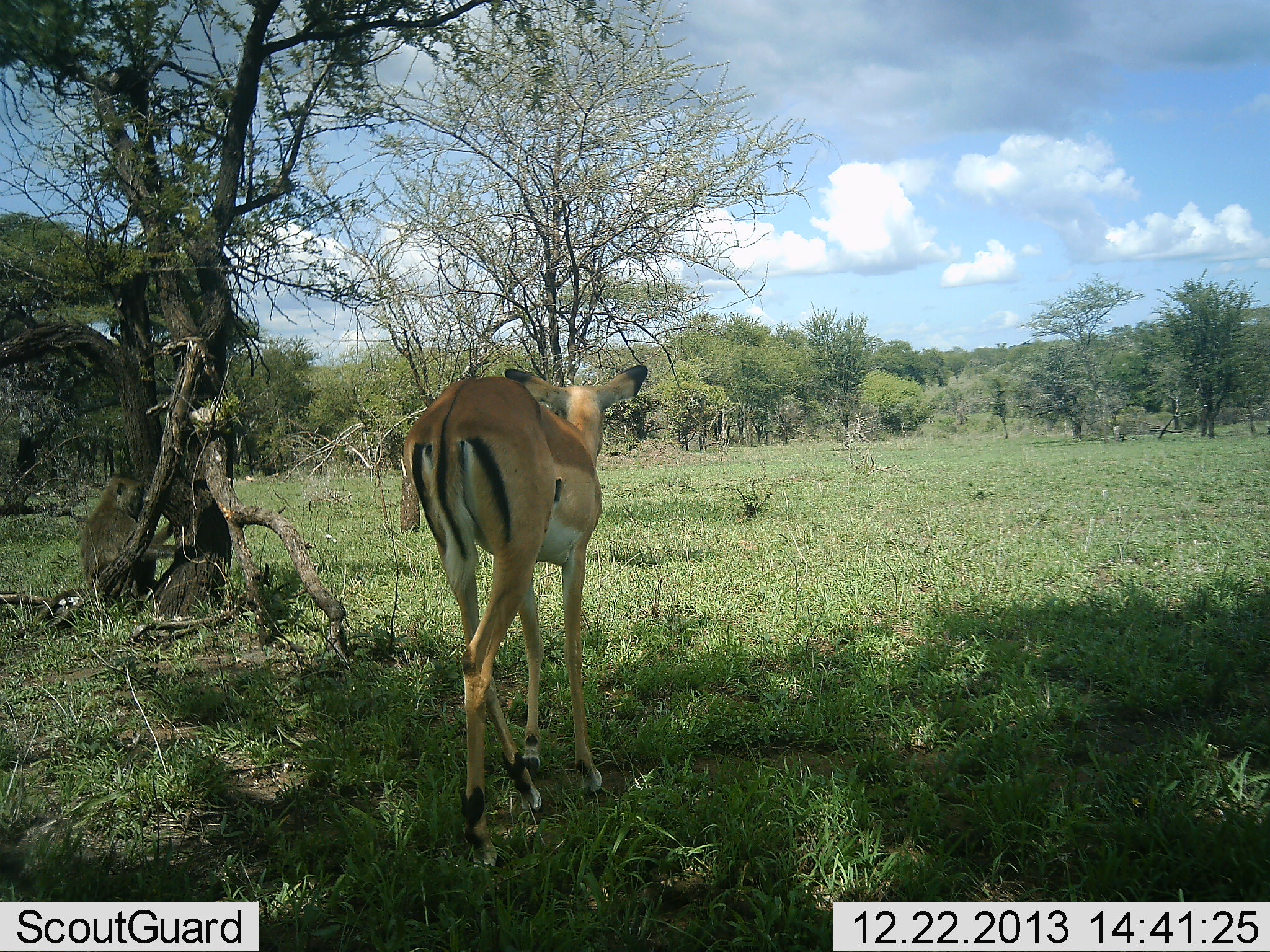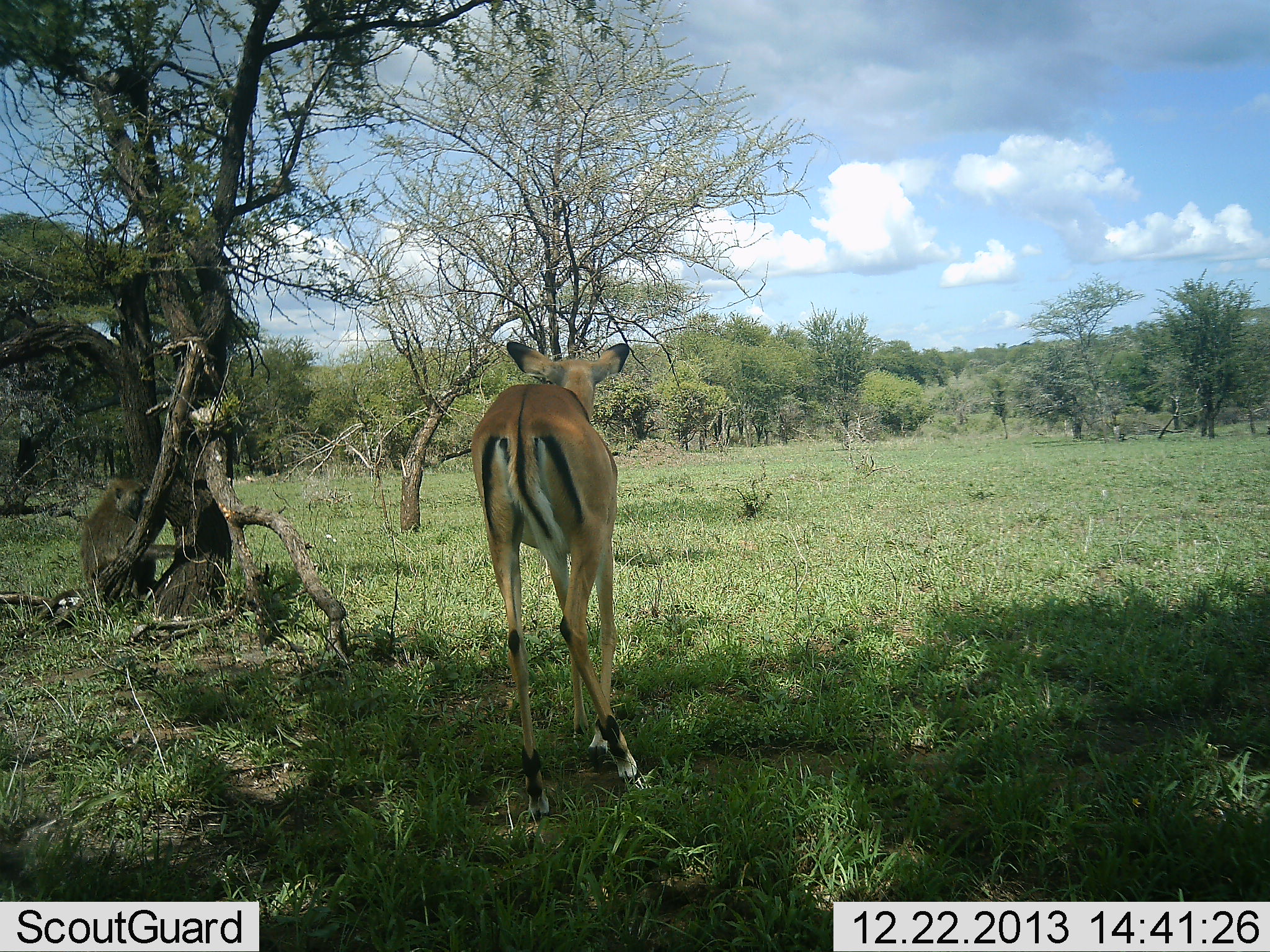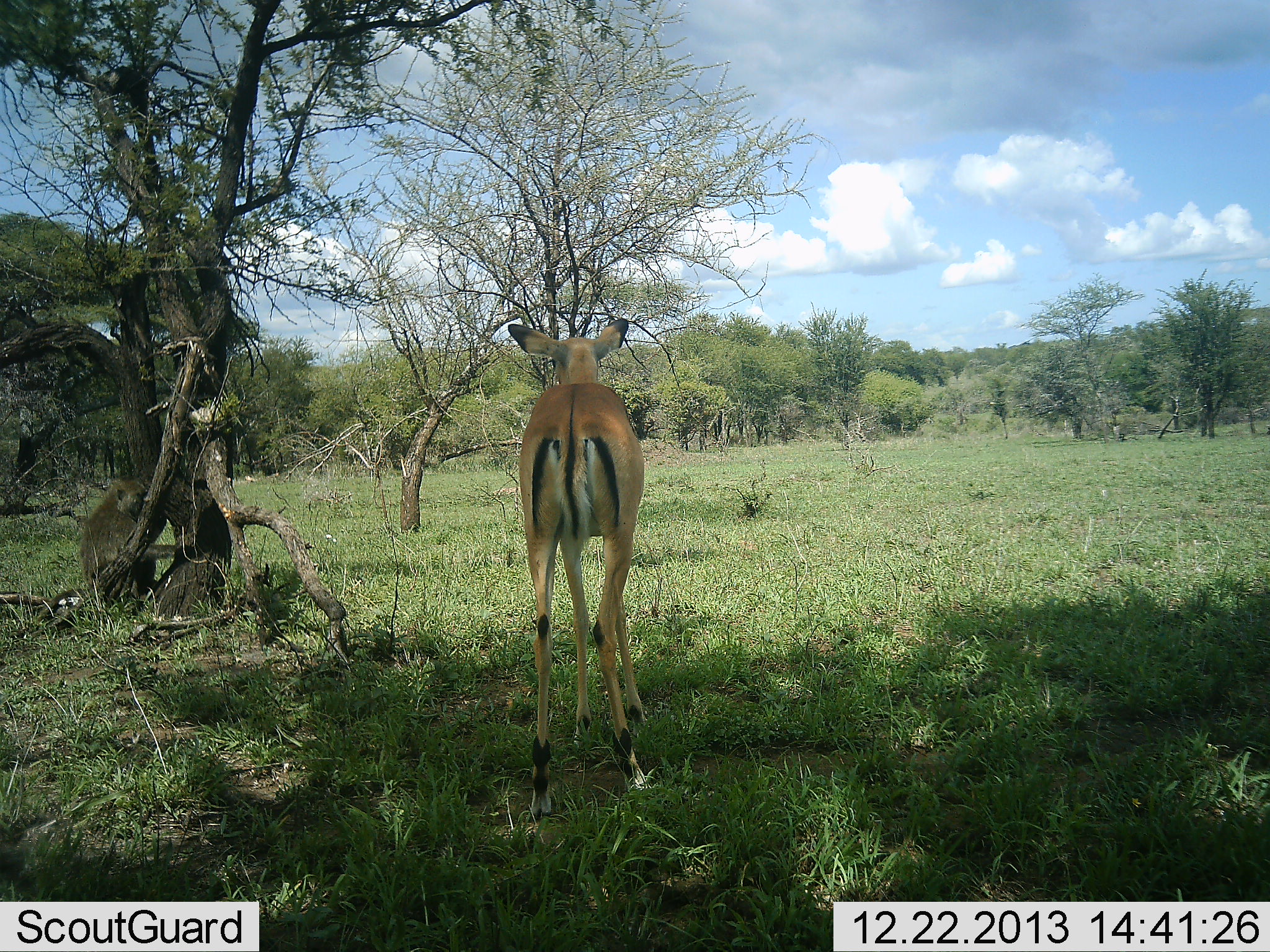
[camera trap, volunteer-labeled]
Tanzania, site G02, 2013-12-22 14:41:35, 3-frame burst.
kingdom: Animalia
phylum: Chordata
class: Mammalia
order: Primates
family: Cercopithecidae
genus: Papio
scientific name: Papio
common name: baboon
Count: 1.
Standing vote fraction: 23%.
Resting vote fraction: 23%.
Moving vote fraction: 8%.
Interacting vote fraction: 8%.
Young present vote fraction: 0%.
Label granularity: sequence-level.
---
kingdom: Animalia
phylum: Chordata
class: Mammalia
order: Artiodactyla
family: Bovidae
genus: Aepyceros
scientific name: Aepyceros melampus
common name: impala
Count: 1.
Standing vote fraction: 11%.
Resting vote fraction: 0%.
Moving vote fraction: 100%.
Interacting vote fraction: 5%.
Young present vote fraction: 0%.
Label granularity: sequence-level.